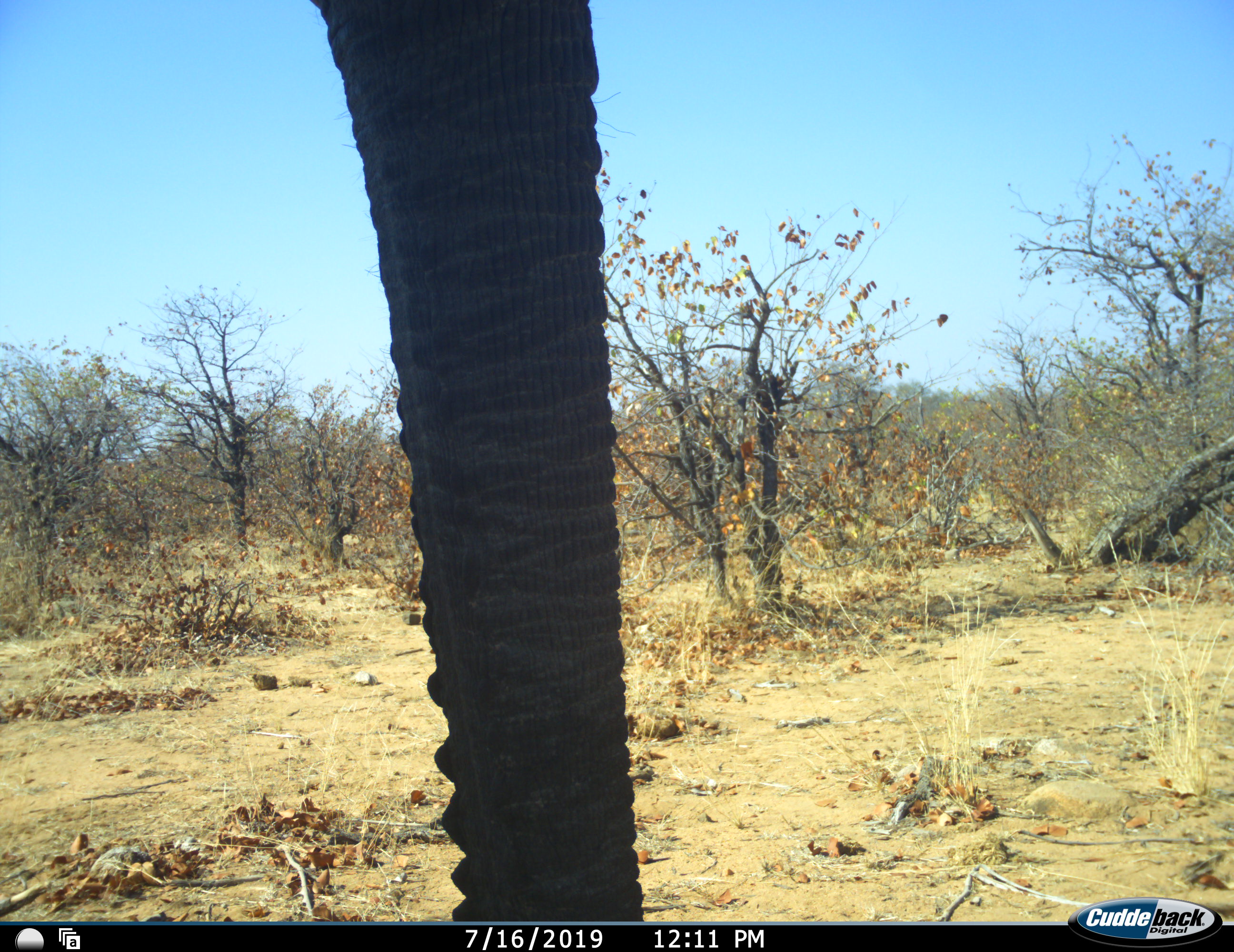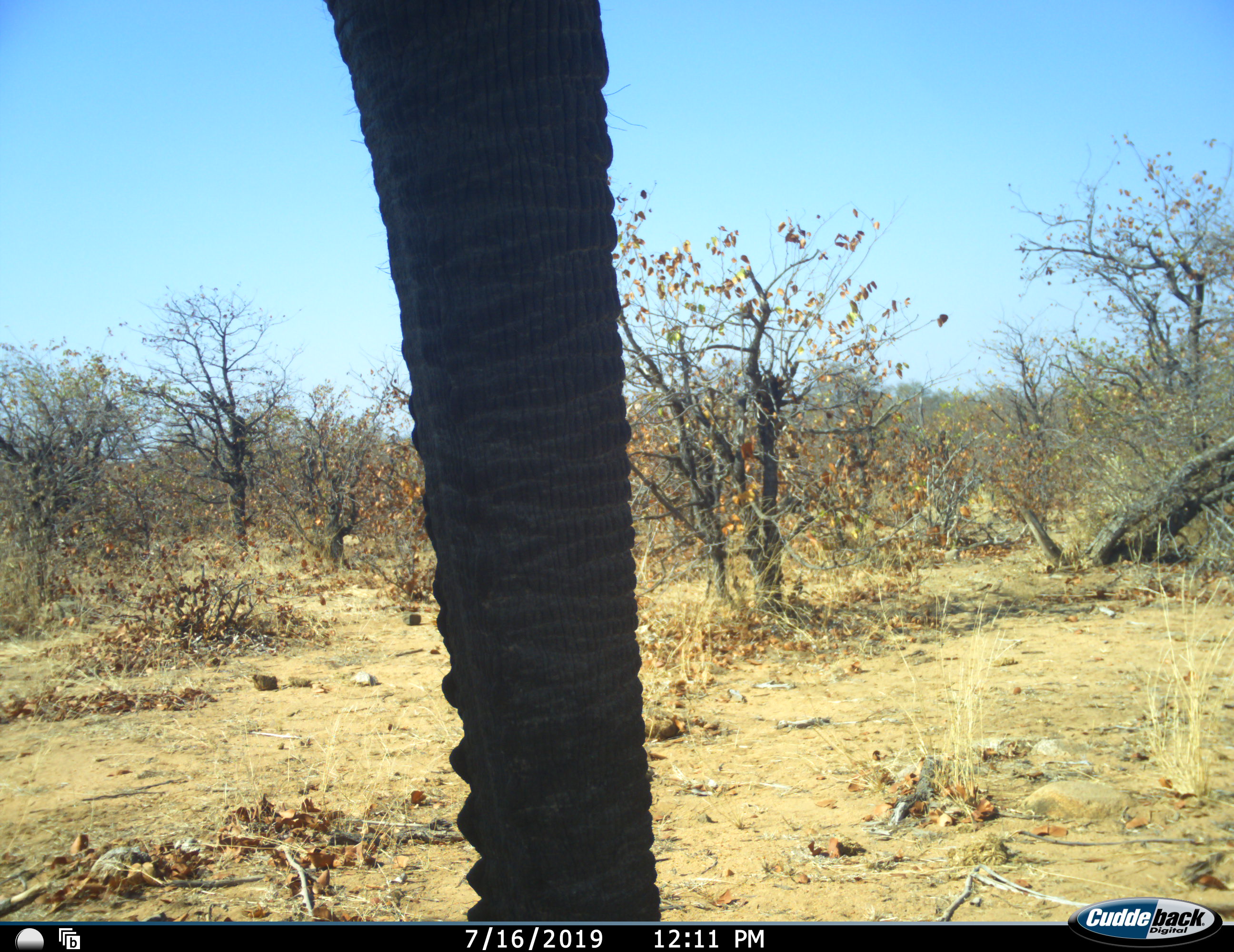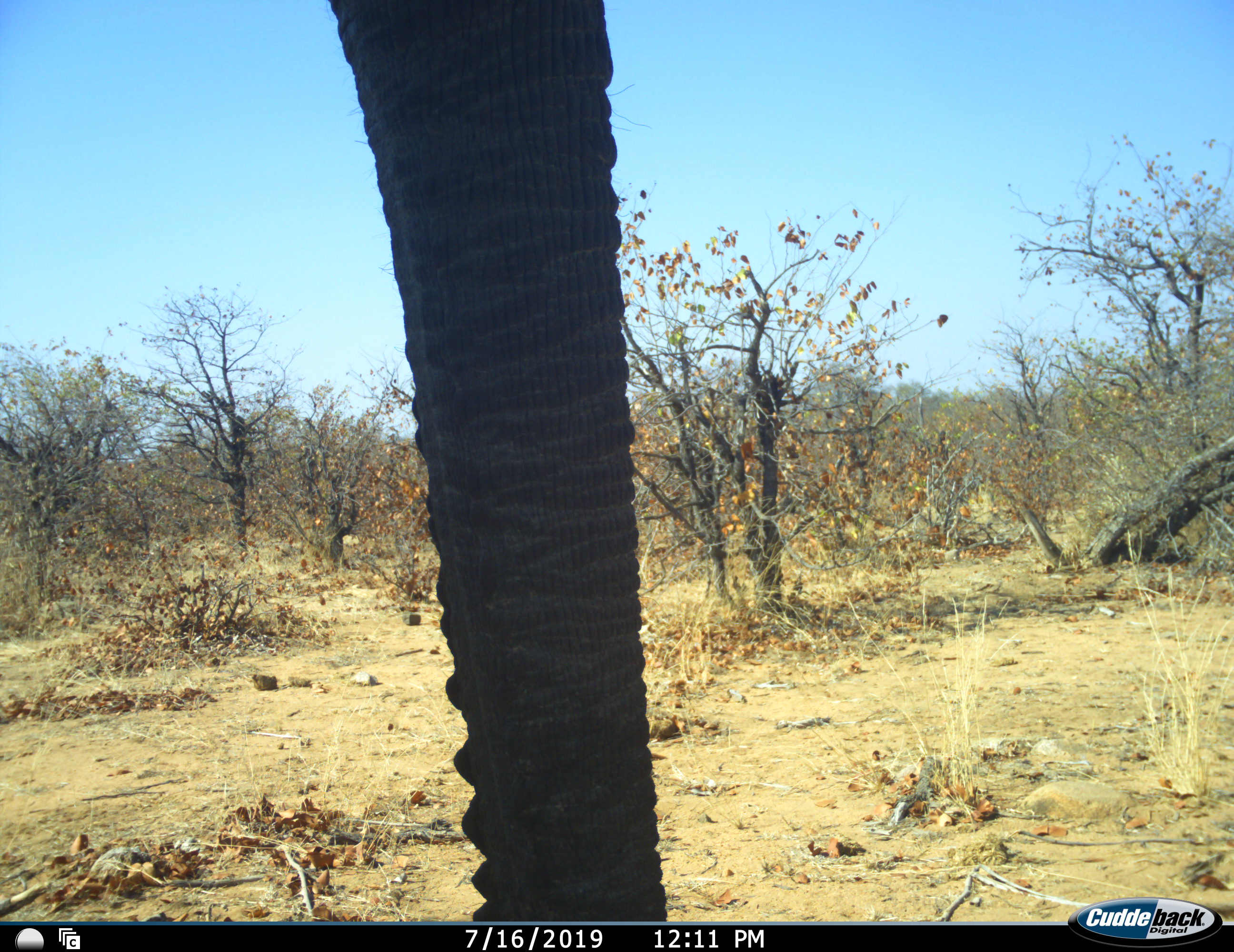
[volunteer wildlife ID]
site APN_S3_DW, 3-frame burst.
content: unidentified animal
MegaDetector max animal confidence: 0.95